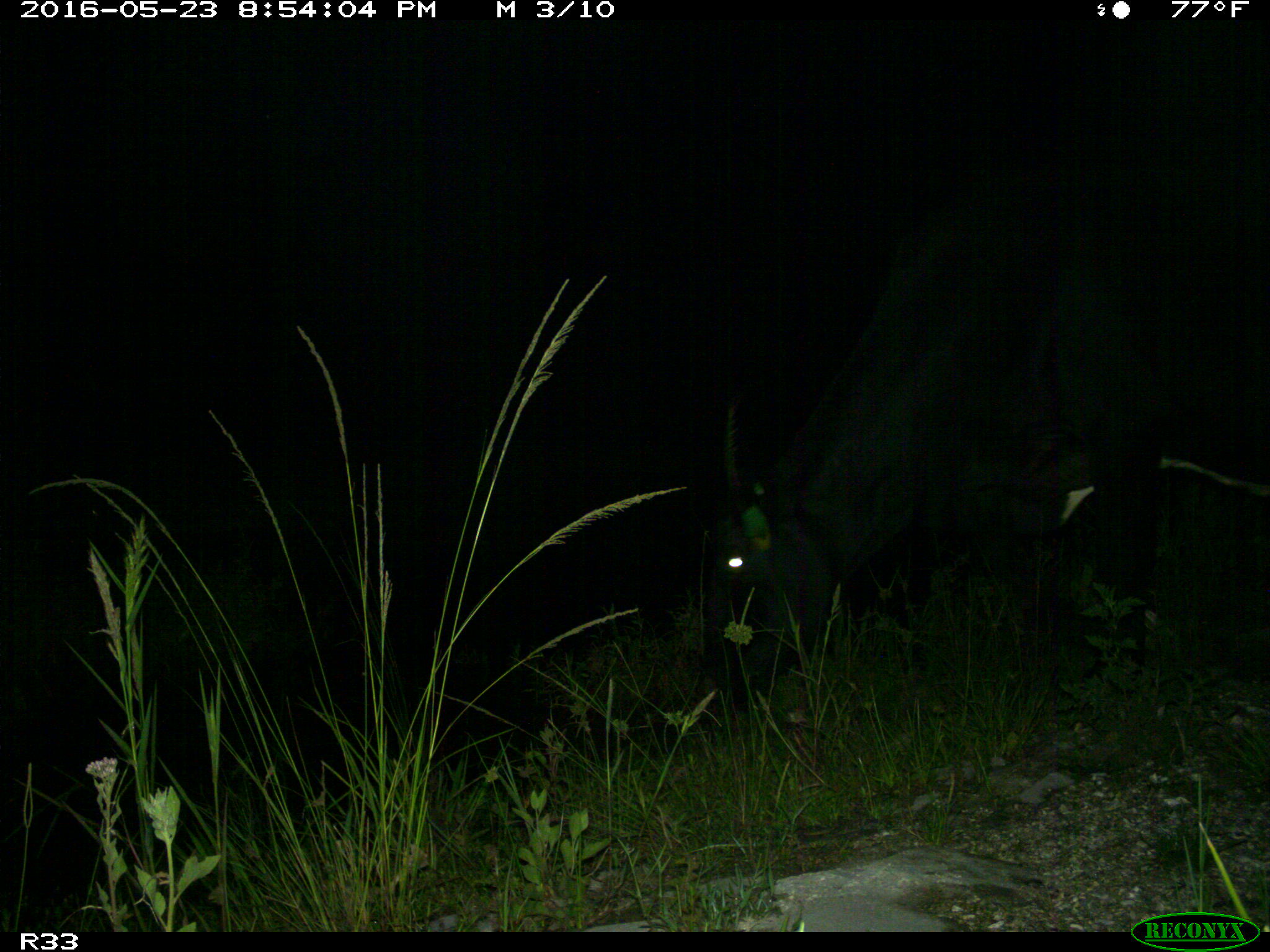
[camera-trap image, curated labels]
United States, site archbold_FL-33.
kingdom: Animalia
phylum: Chordata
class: Mammalia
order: Artiodactyla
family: Bovidae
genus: Bos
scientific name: Bos taurus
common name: domestic cow